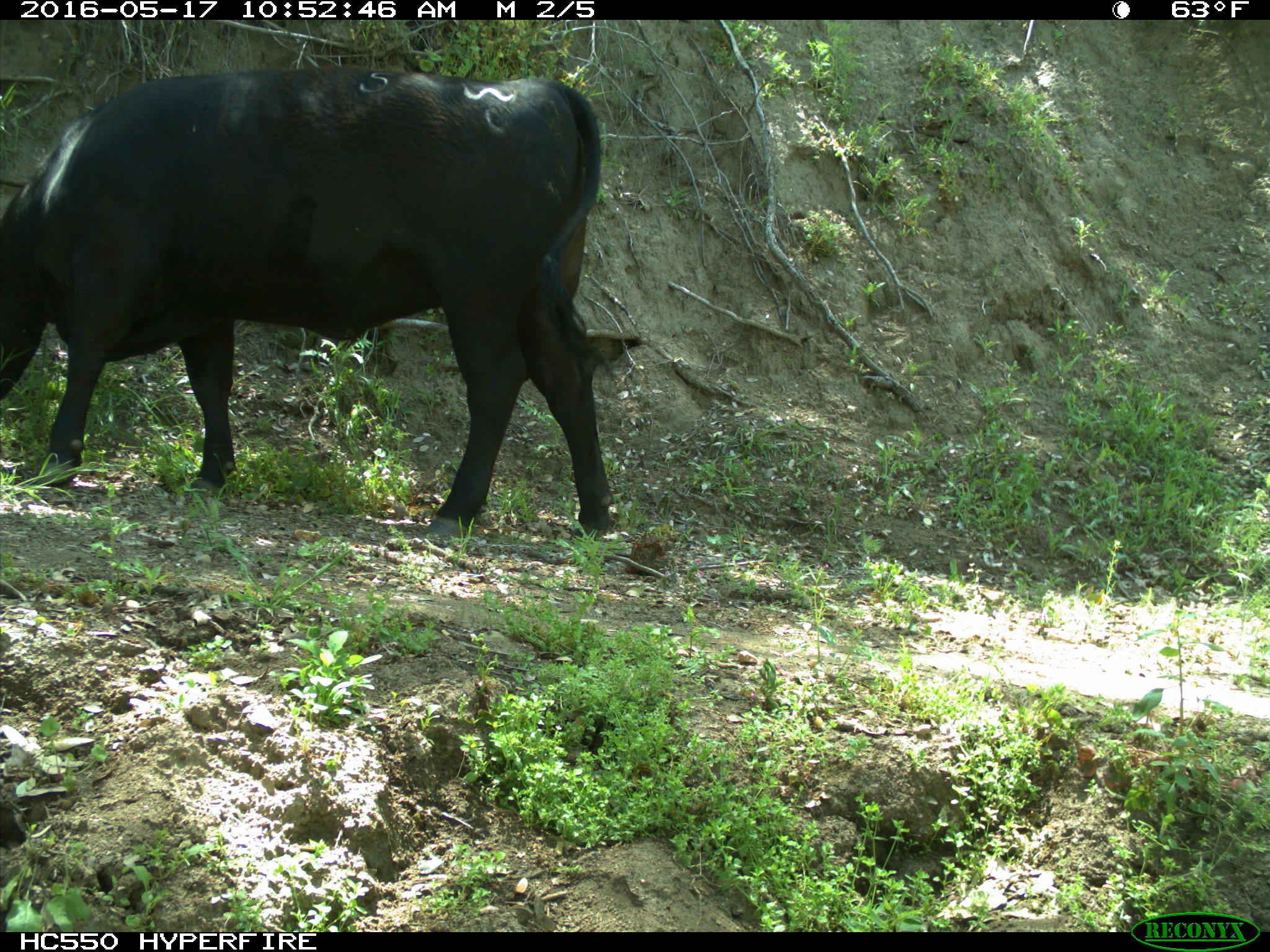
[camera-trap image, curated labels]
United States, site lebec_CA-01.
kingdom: Animalia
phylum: Chordata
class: Mammalia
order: Artiodactyla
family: Bovidae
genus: Bos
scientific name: Bos taurus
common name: domestic cow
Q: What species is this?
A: Bos taurus (domestic cow).